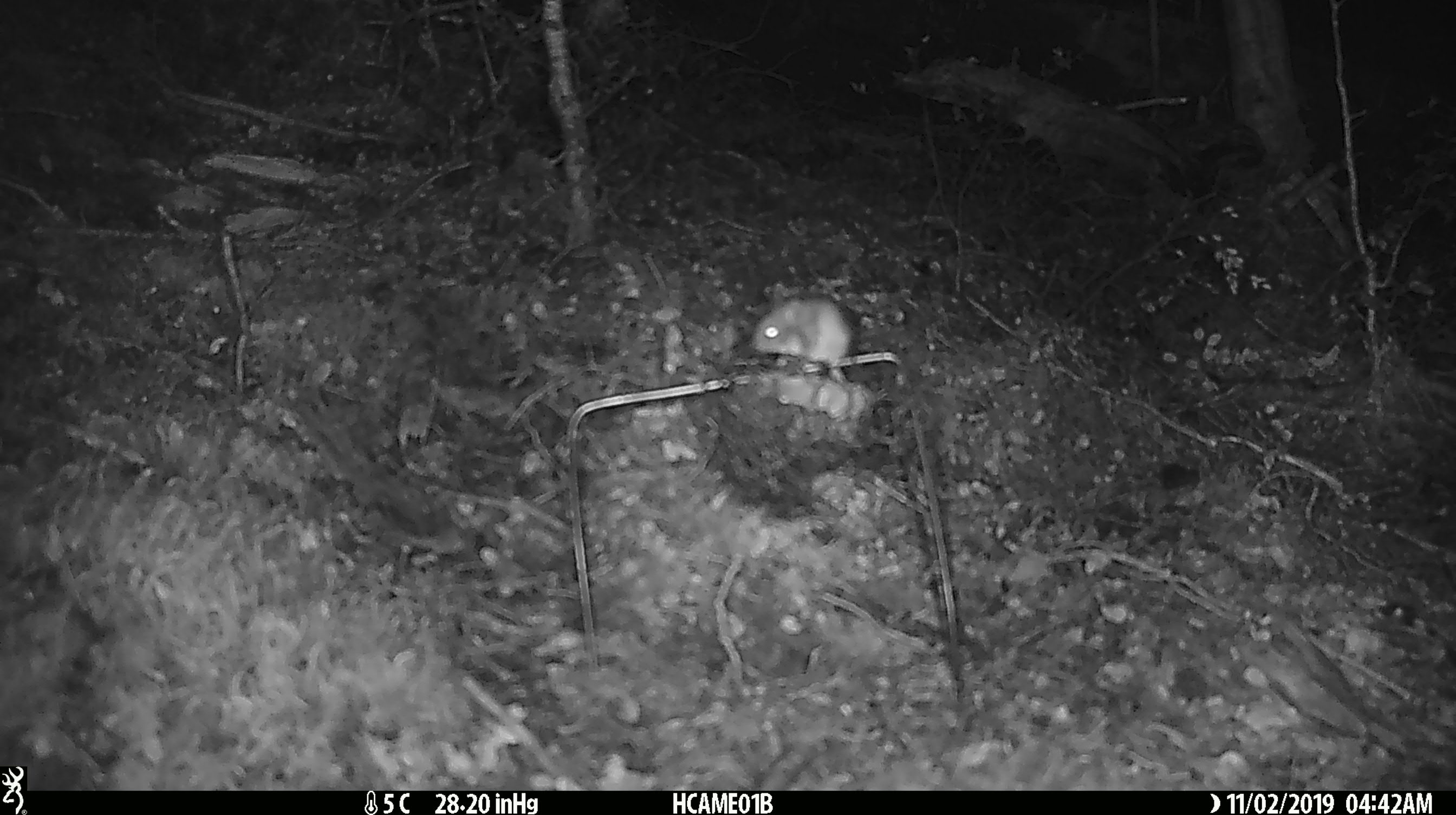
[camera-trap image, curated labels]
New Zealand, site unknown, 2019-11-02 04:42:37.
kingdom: Animalia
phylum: Chordata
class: Mammalia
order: Rodentia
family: Muridae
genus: Mus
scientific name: Mus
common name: mouse